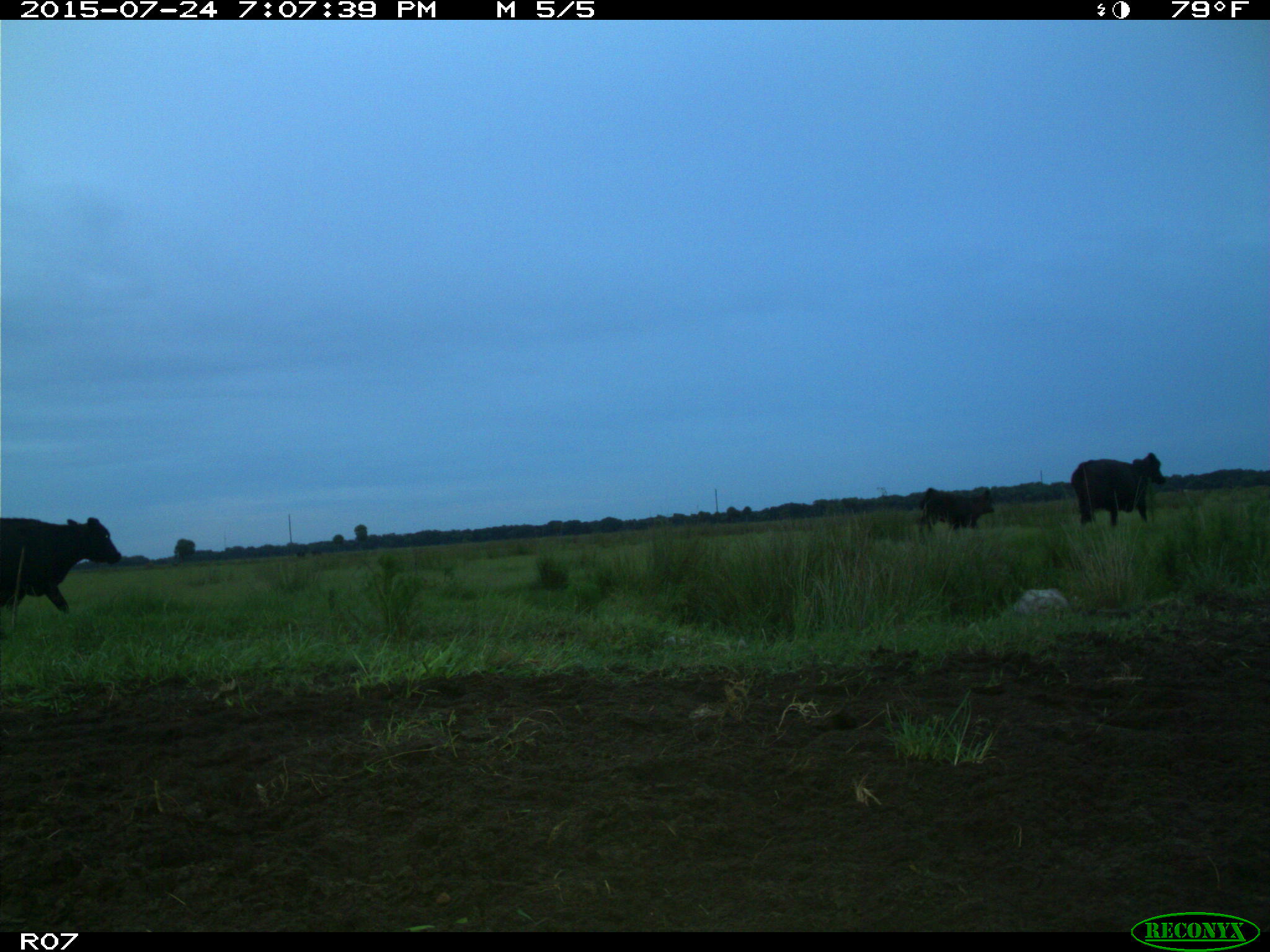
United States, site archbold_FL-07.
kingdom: Animalia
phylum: Chordata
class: Mammalia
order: Artiodactyla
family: Bovidae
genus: Bos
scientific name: Bos taurus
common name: domestic cow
Bos taurus (domestic cow).